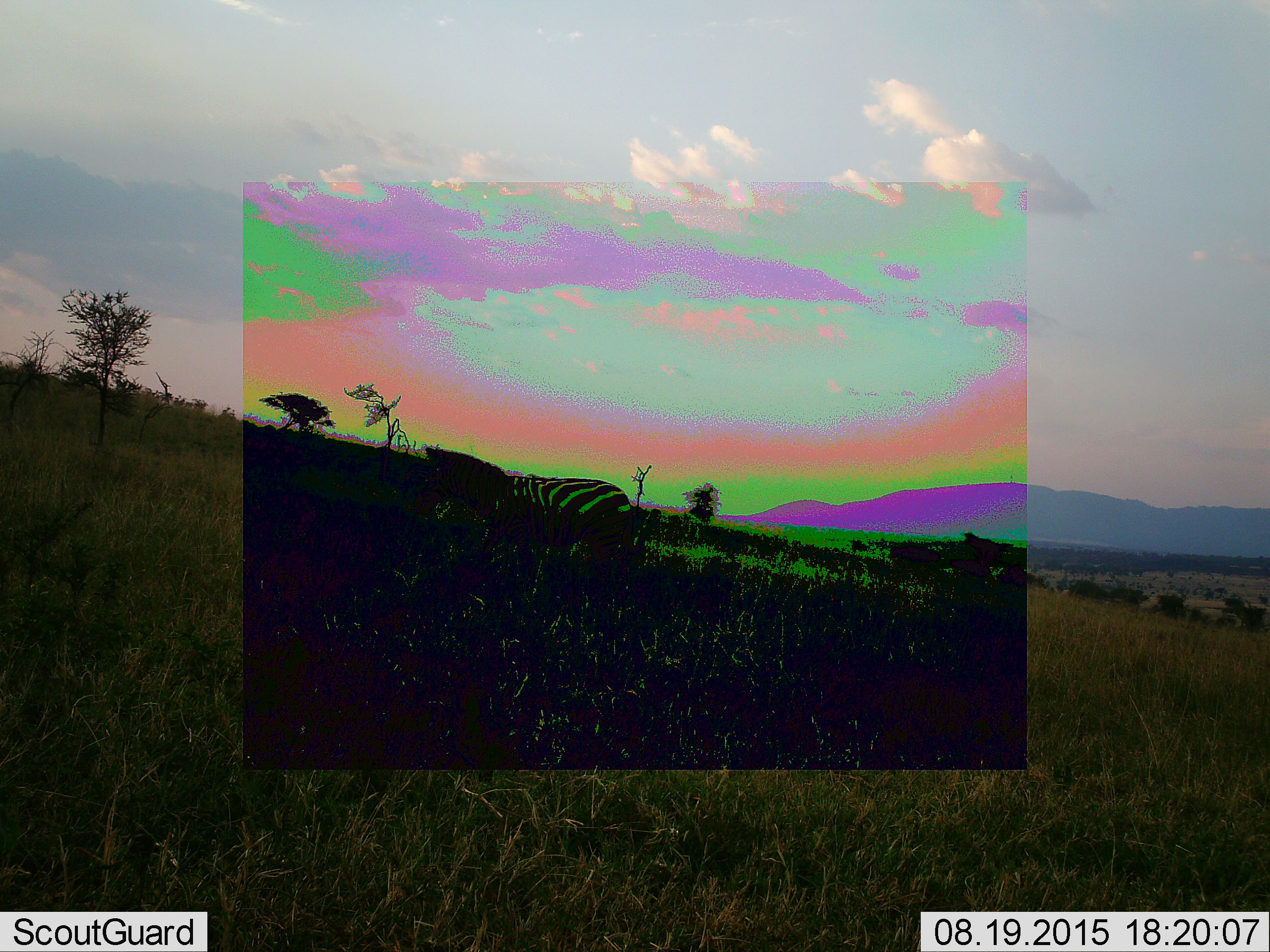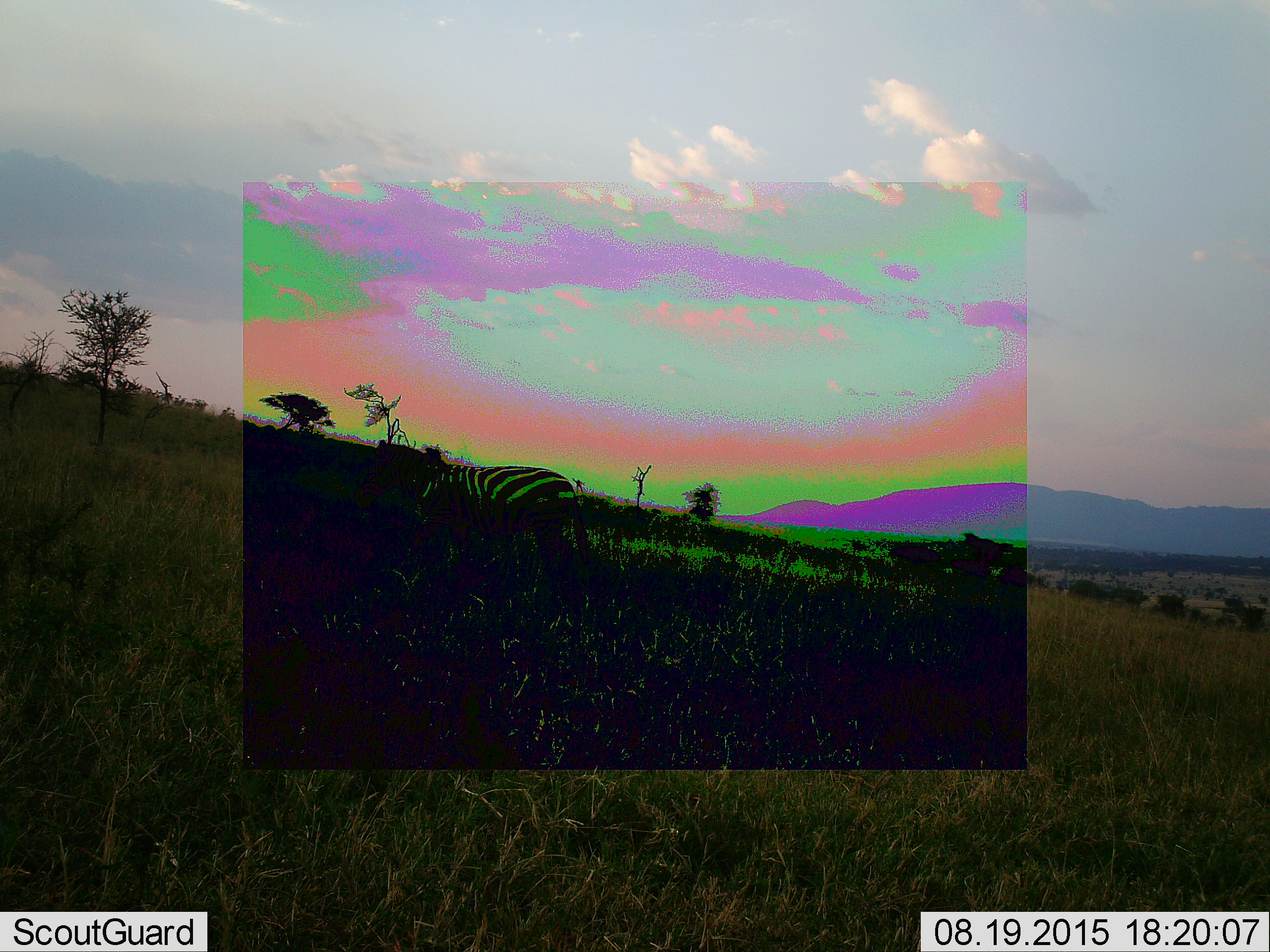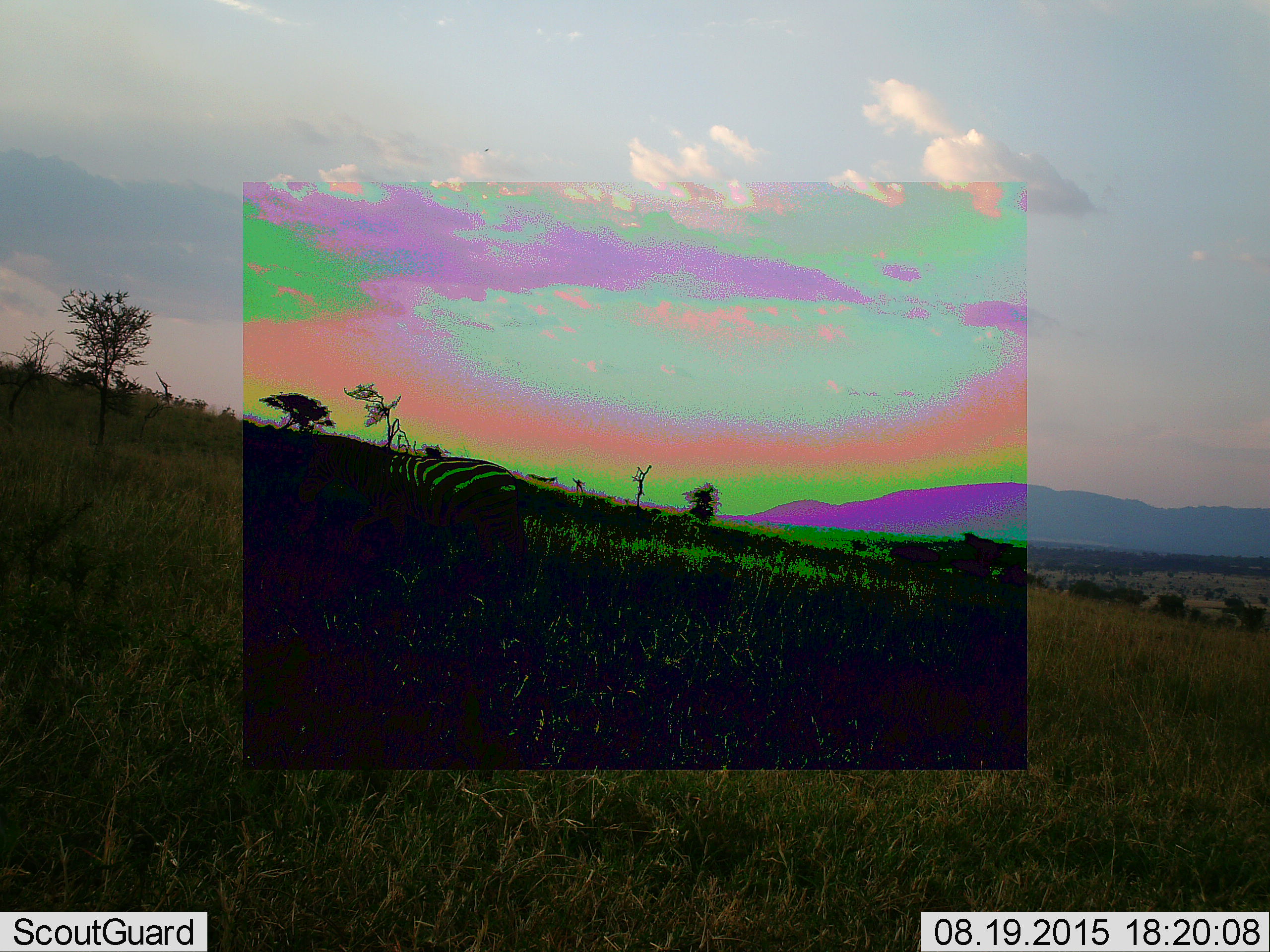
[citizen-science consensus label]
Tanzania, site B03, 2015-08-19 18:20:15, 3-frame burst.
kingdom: Animalia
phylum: Chordata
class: Mammalia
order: Perissodactyla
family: Equidae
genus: Equus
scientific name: Equus quagga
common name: plains zebra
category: zebra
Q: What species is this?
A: Zebra (plains zebra) (Equus quagga).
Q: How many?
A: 1.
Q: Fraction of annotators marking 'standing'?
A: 39%.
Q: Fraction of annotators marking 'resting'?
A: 11%.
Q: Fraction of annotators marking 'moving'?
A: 67%.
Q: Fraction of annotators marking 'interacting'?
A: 6%.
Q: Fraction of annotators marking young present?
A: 0%.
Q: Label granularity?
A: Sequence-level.